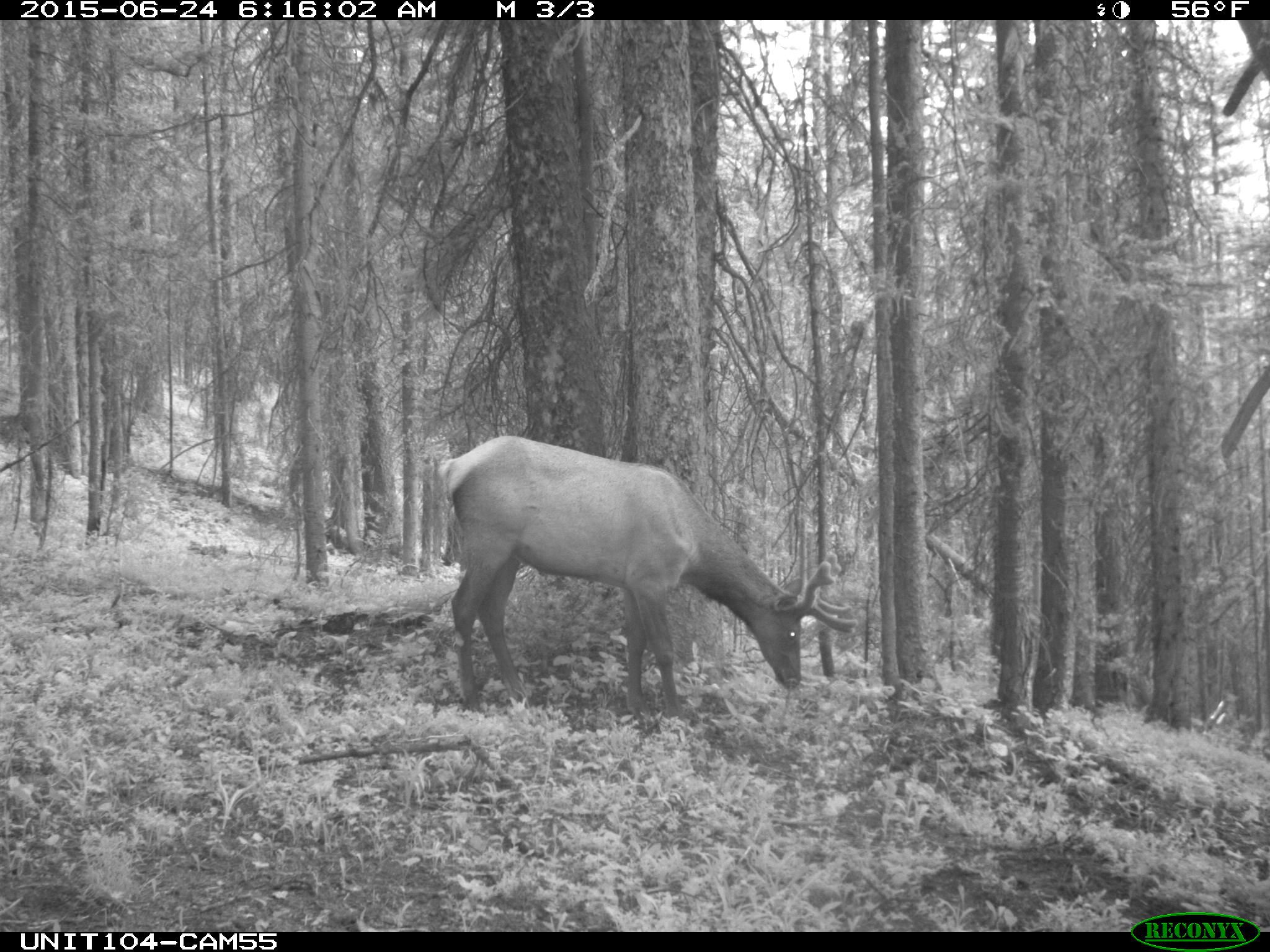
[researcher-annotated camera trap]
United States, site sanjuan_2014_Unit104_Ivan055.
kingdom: Animalia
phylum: Chordata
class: Mammalia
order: Artiodactyla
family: Cervidae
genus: Cervus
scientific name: Cervus elaphus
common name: red deer